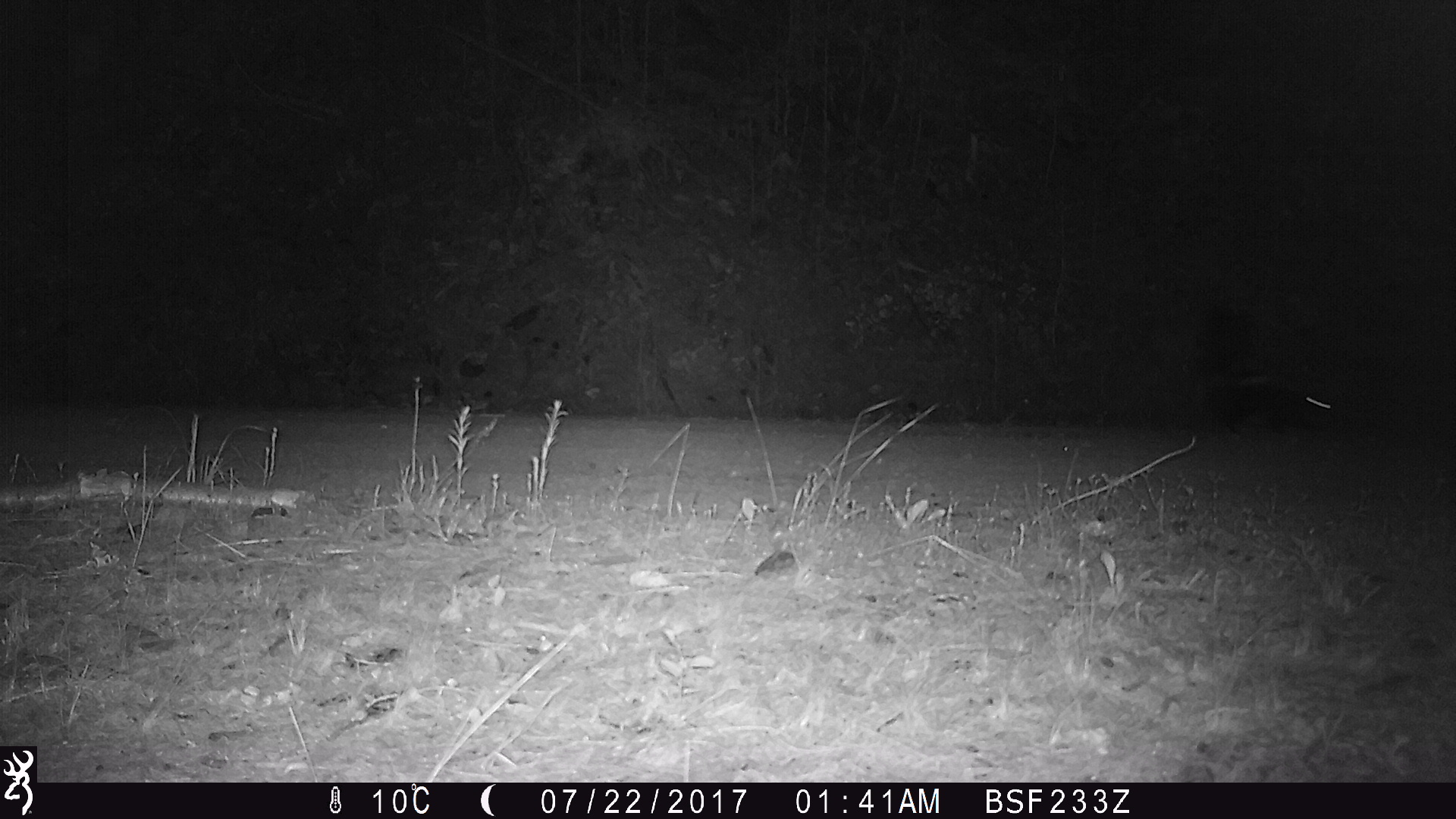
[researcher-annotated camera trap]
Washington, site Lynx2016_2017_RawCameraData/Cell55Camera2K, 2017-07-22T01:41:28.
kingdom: Animalia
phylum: Chordata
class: Mammalia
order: Carnivora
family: Mephitidae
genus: Mephitis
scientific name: Mephitis mephitis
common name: striped skunk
Mephitis mephitis (striped skunk). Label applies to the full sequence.